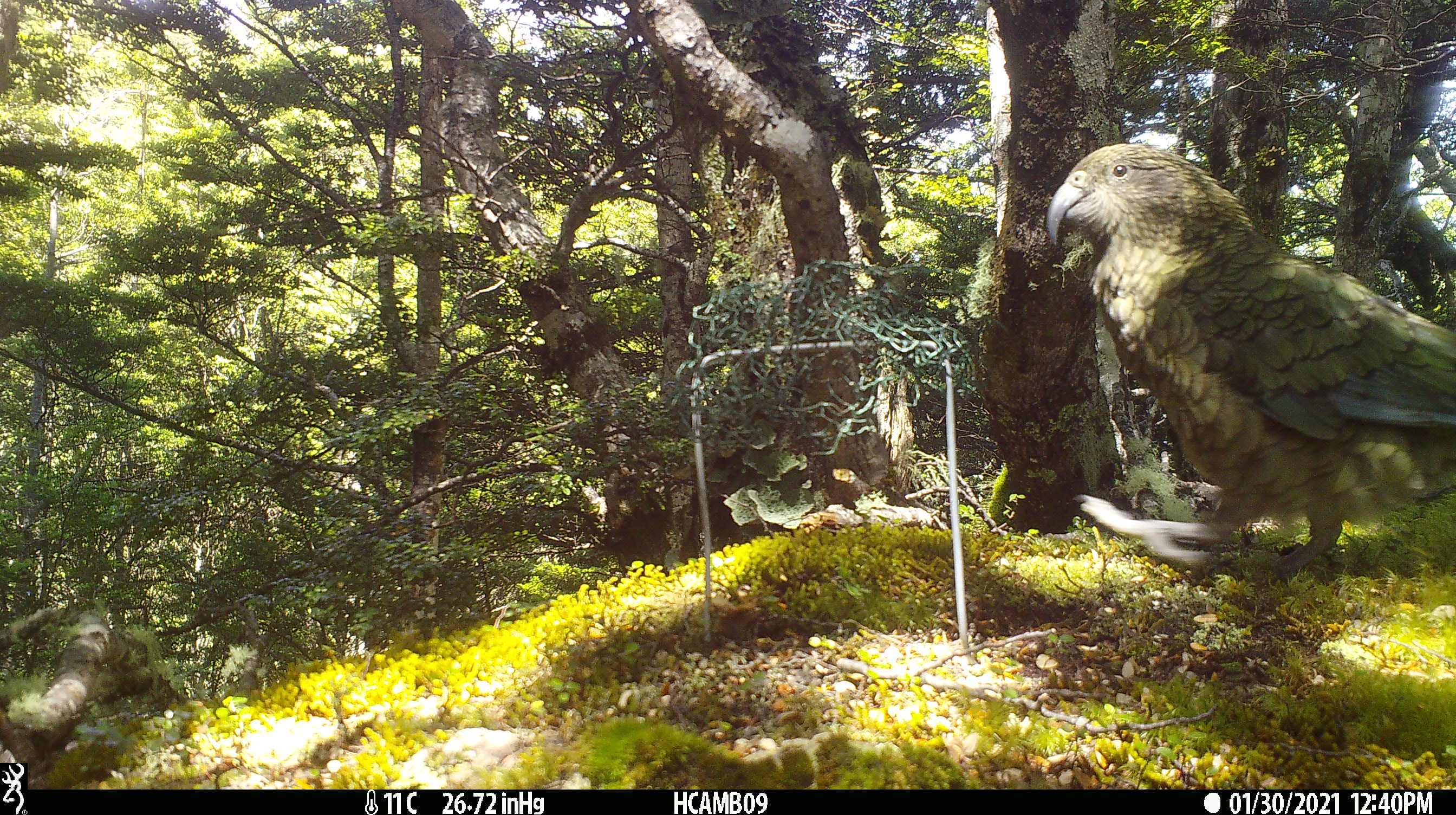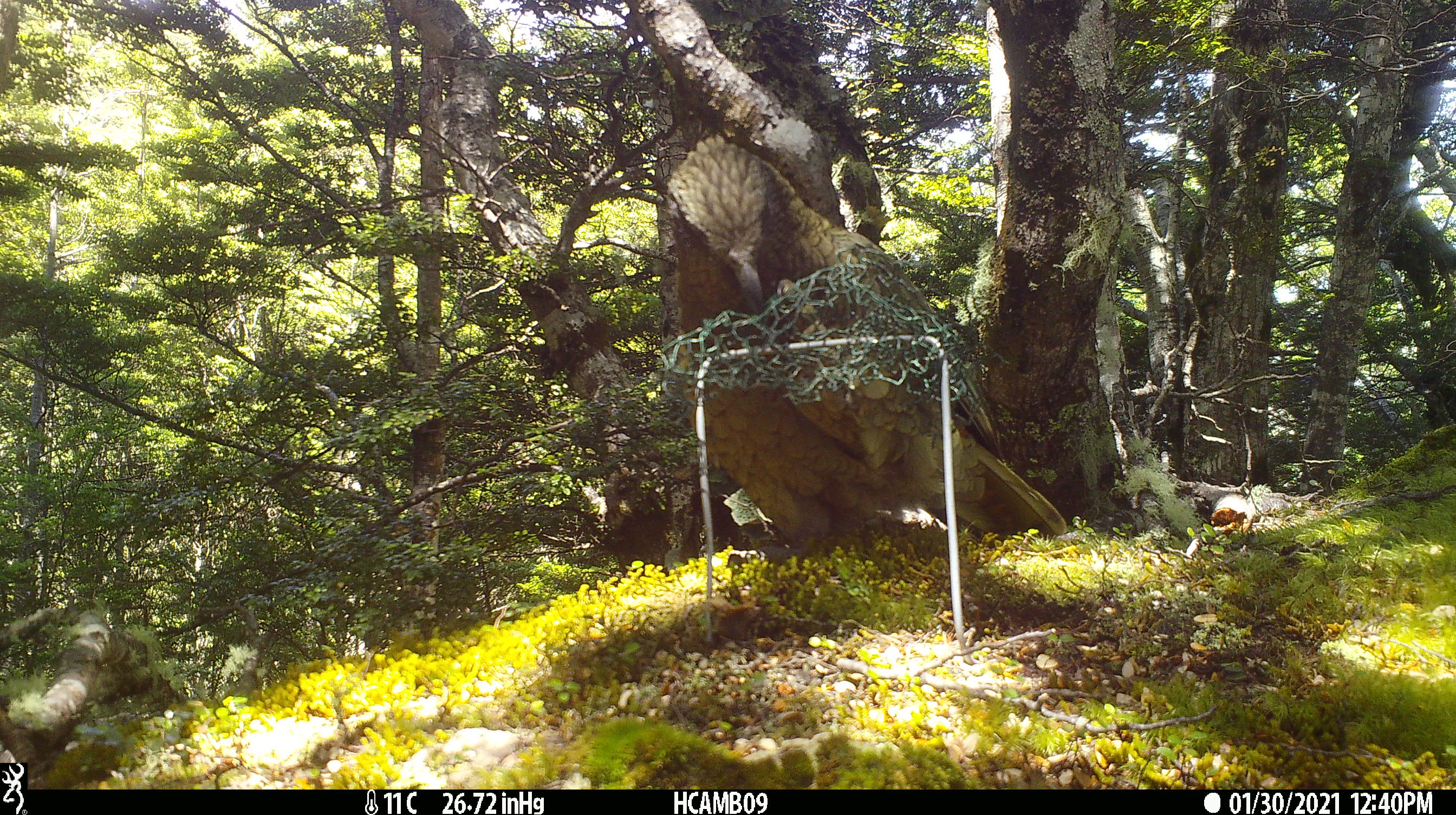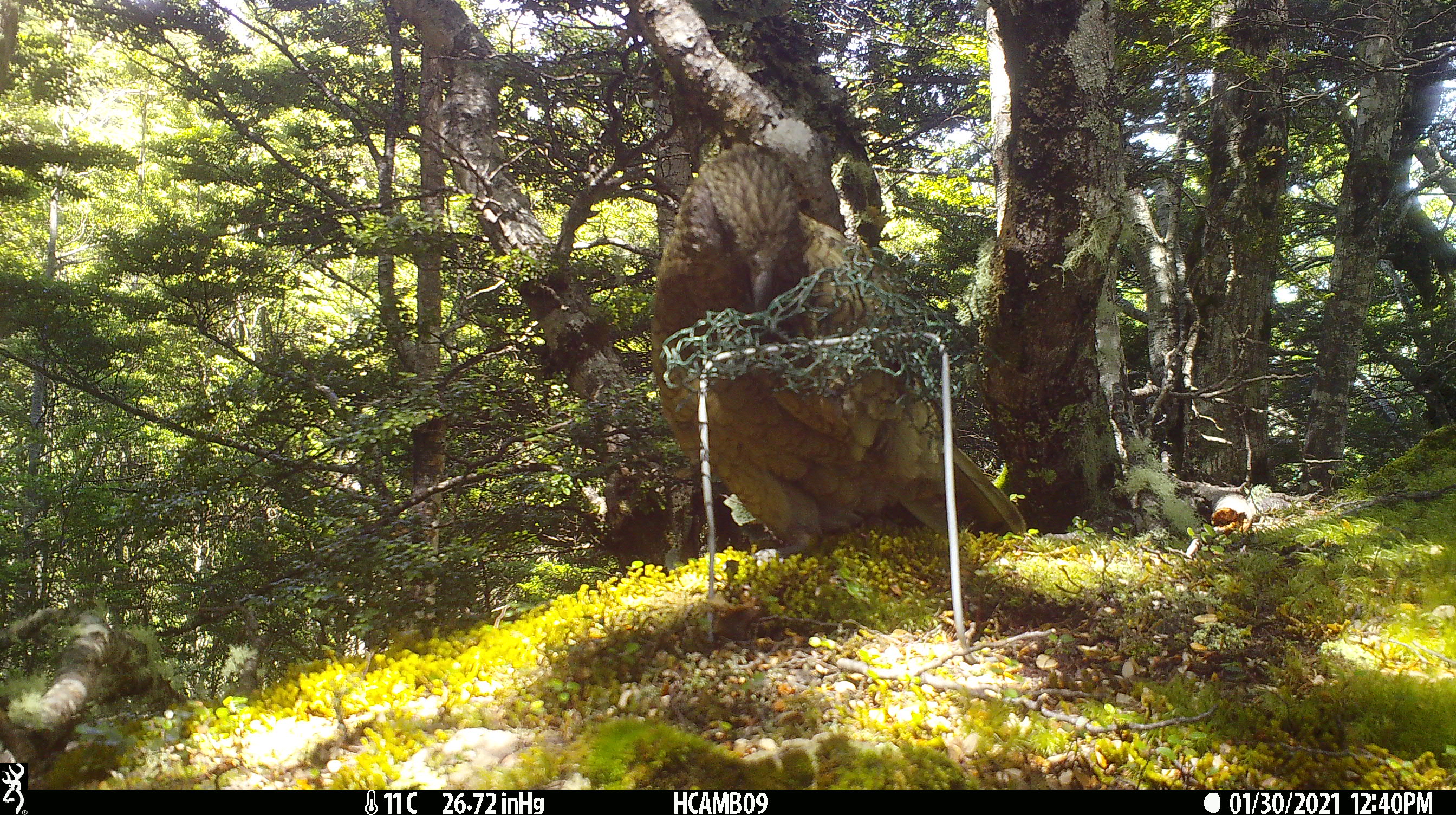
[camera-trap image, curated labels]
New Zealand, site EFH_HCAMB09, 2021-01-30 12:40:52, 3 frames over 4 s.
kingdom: Animalia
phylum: Chordata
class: Aves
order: Psittaciformes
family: Strigopidae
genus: Nestor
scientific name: Nestor notabilis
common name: kea